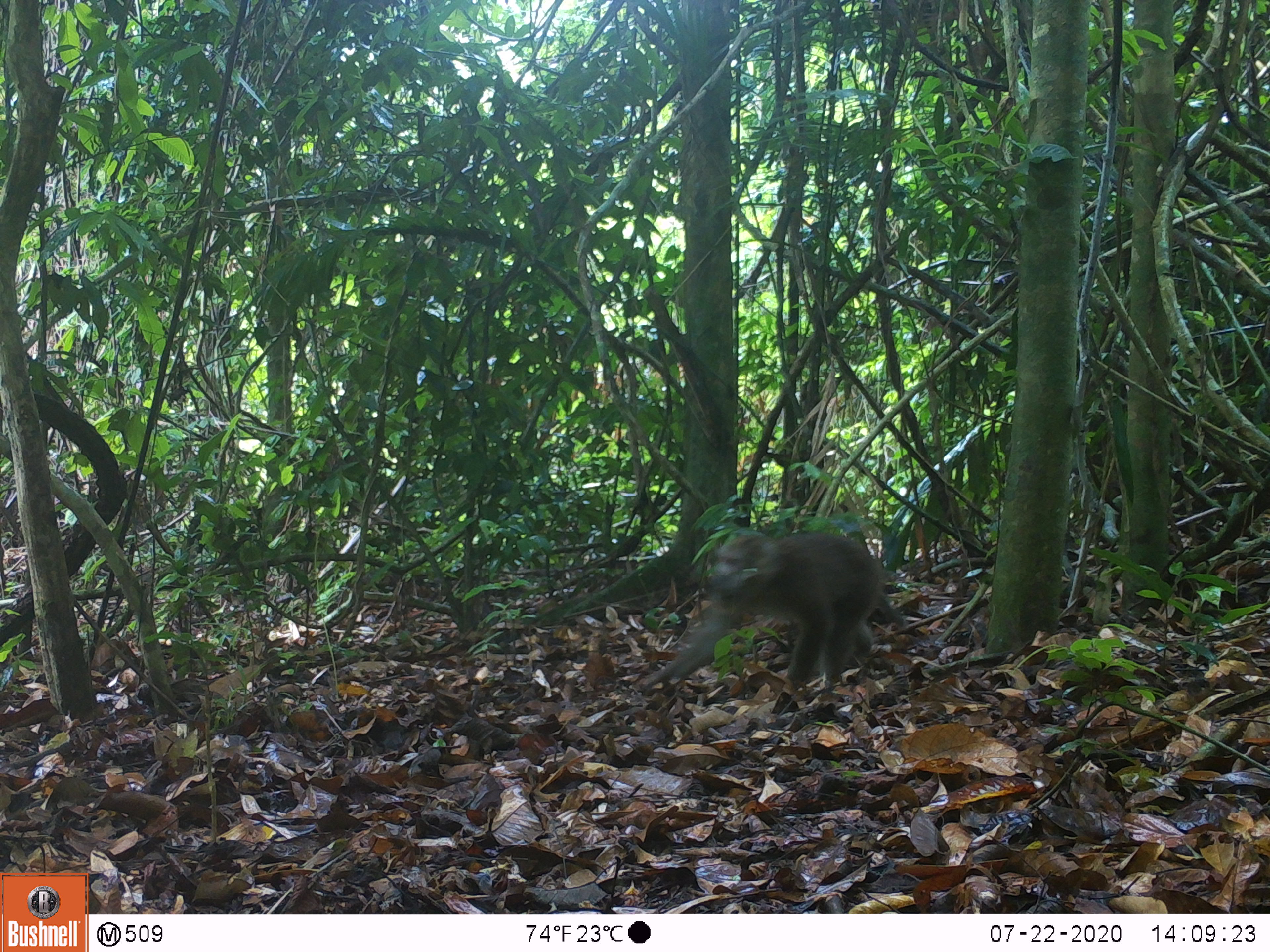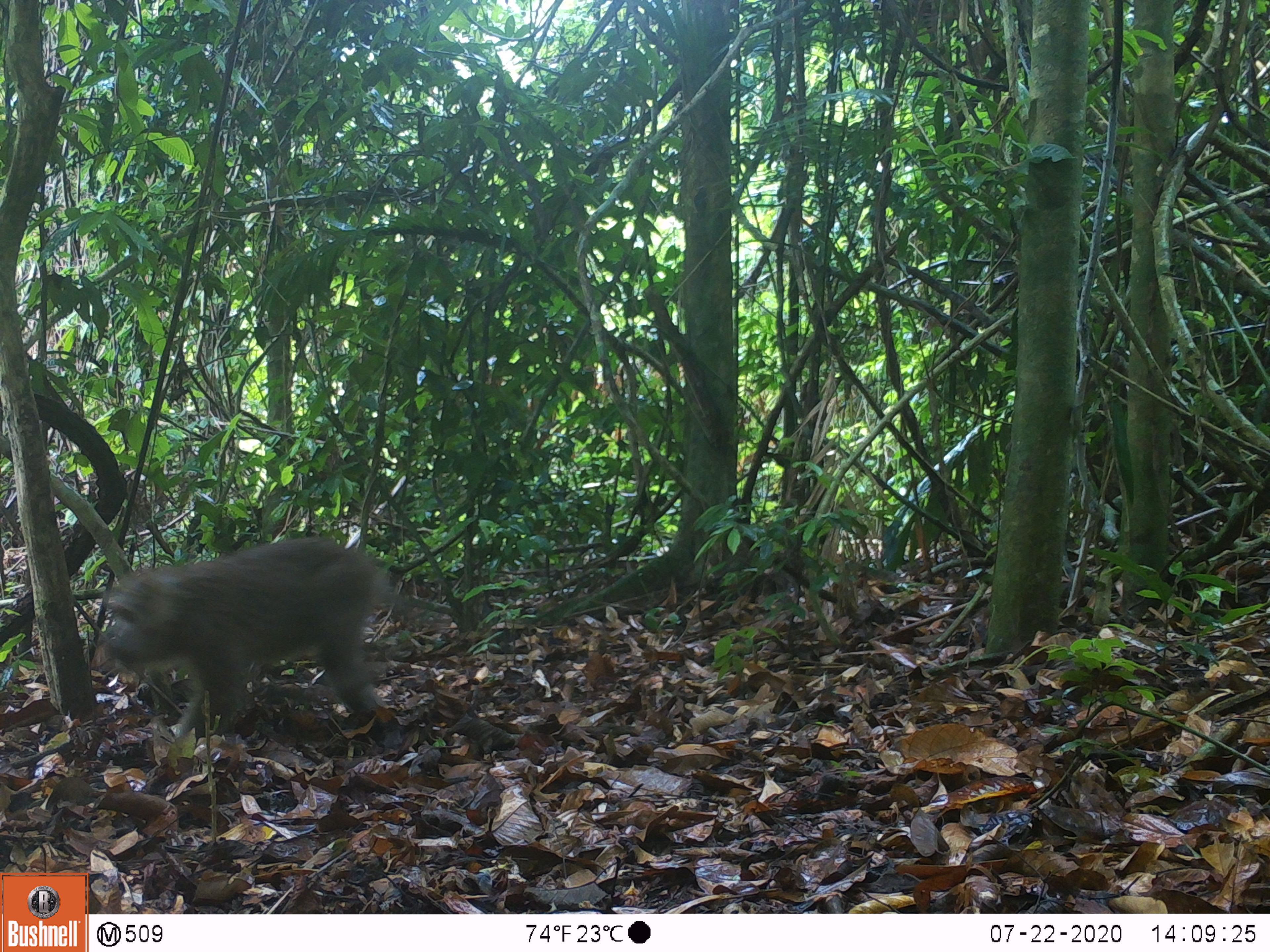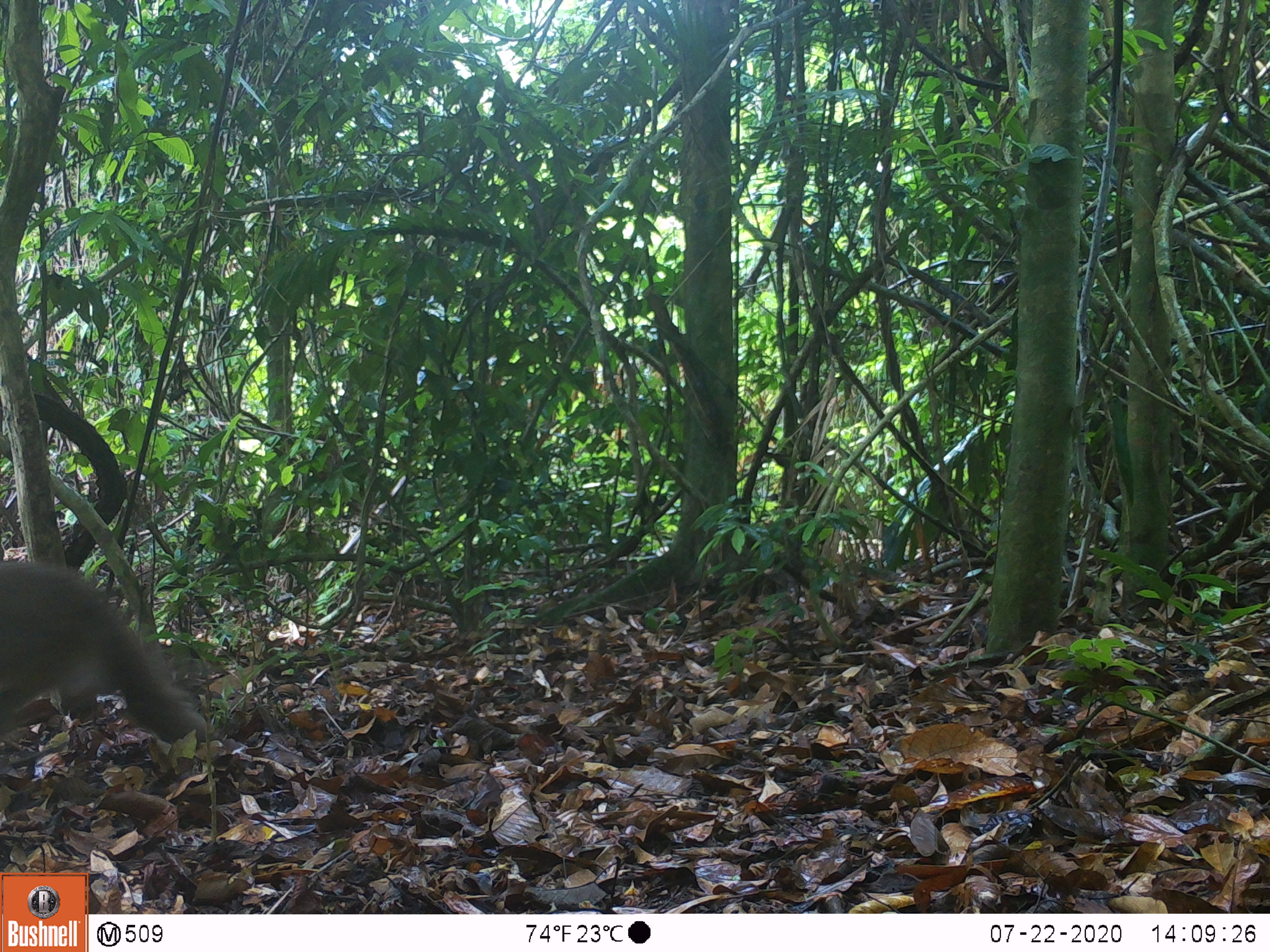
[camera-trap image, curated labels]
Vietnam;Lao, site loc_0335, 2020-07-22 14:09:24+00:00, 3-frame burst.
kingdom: Animalia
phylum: Chordata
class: Mammalia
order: Primates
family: Cercopithecidae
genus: Macaca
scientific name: Macaca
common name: macaques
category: assam or rhesus macaque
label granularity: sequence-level